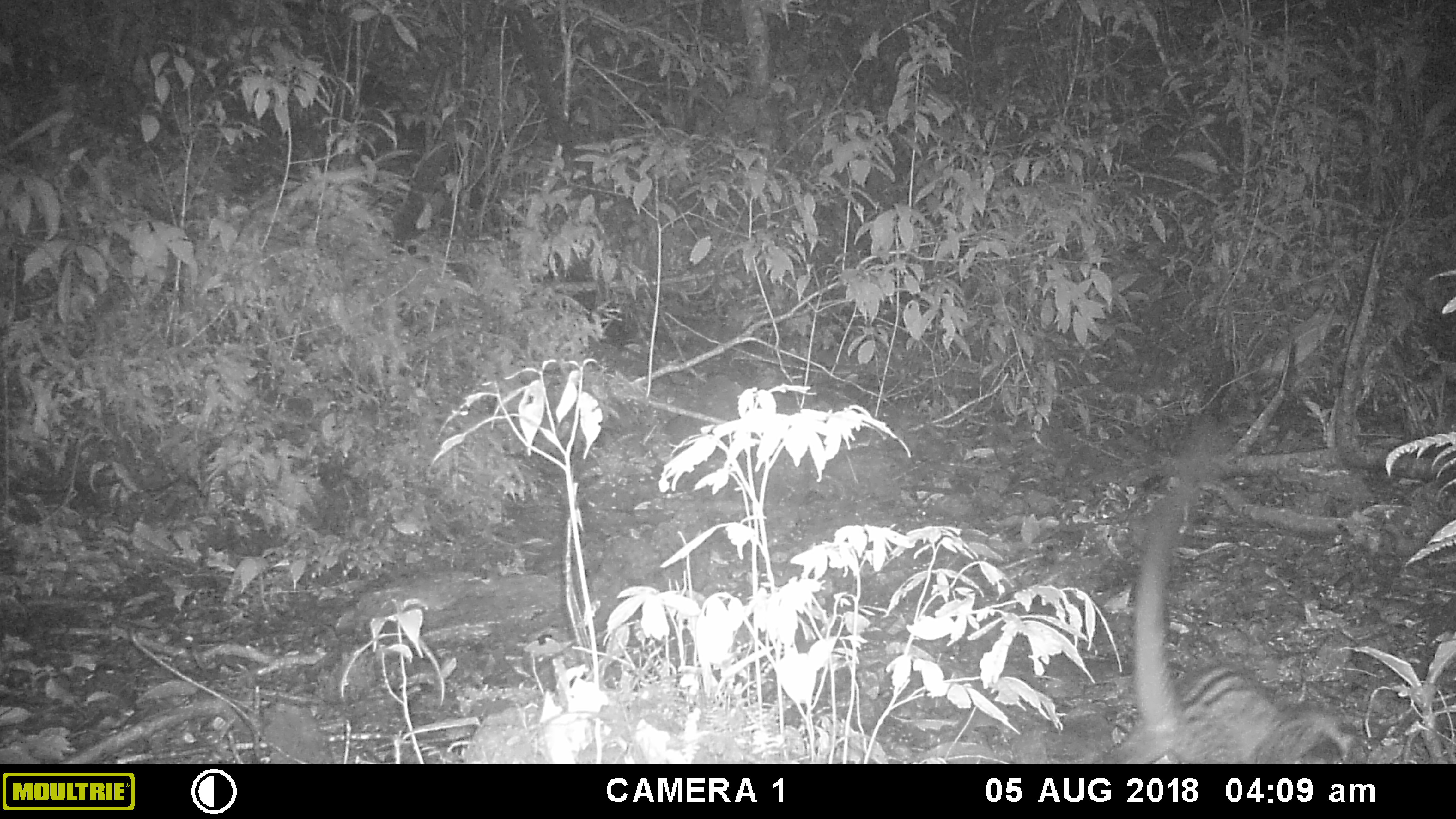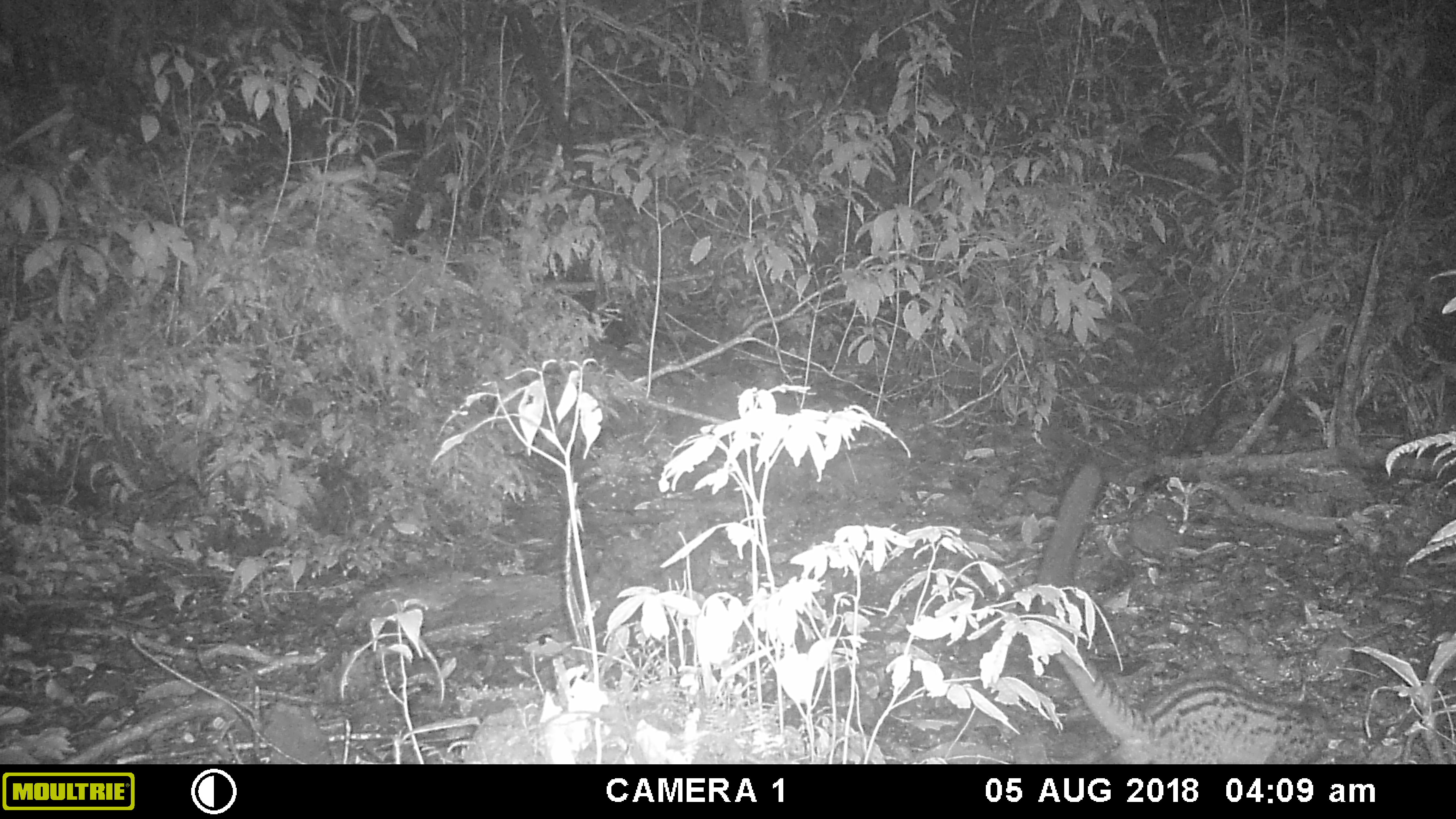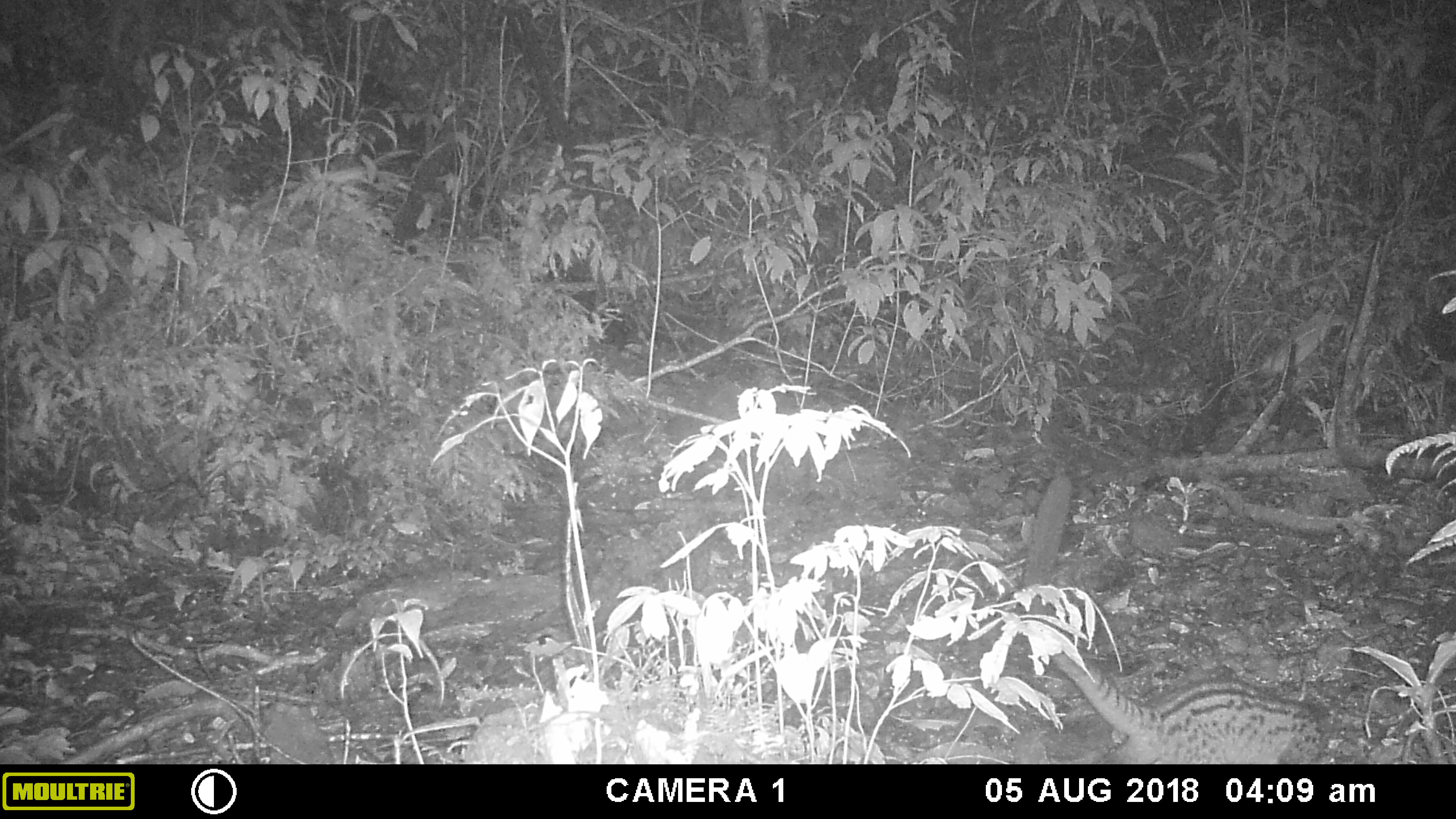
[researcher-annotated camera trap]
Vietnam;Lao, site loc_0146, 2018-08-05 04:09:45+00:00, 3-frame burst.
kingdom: Animalia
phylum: Chordata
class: Mammalia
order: Carnivora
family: Viverridae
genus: Paradoxurus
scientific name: Paradoxurus hermaphroditus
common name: common palm civet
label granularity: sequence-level